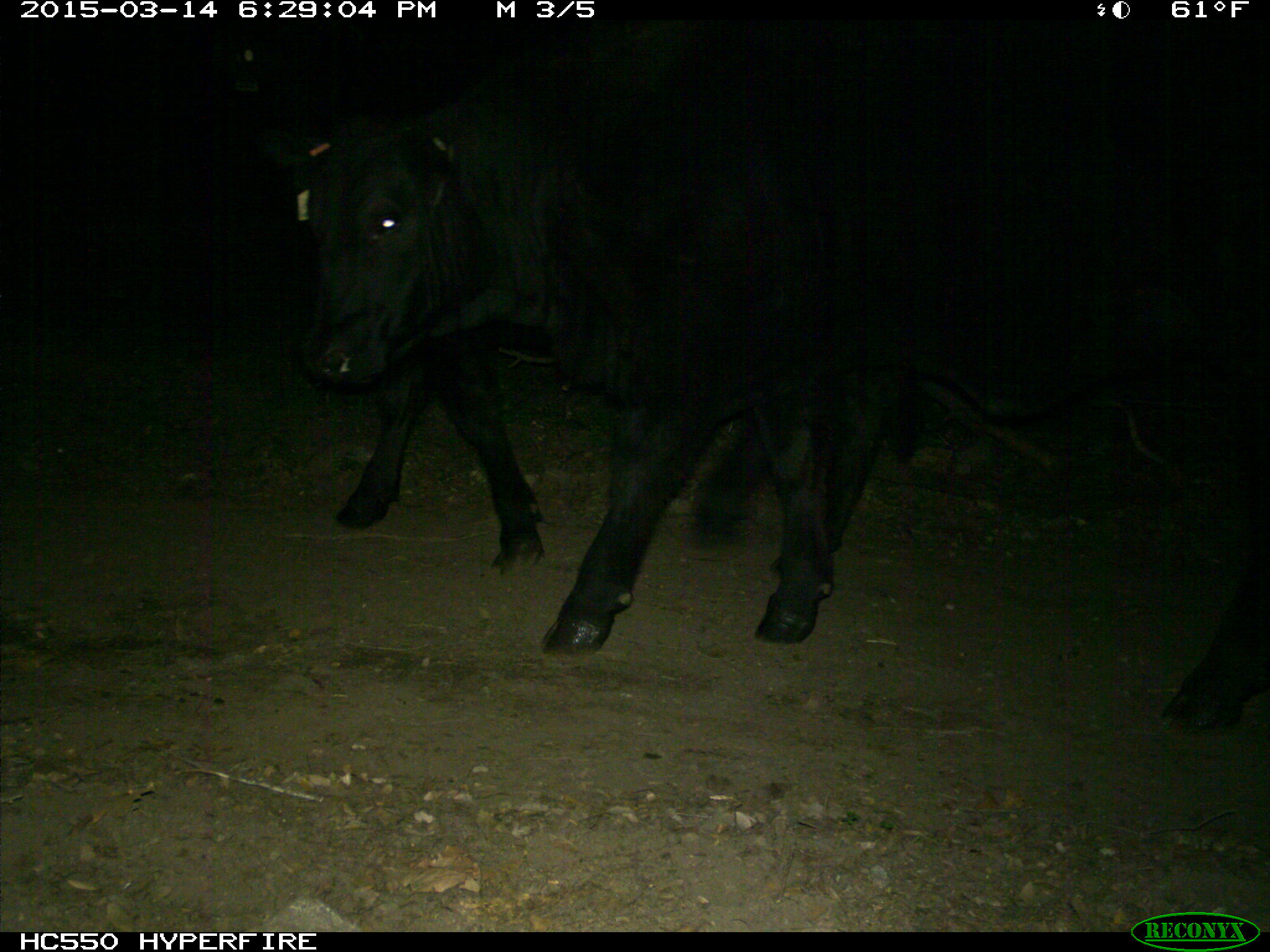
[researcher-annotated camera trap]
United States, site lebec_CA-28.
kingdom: Animalia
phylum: Chordata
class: Mammalia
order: Artiodactyla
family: Bovidae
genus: Bos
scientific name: Bos taurus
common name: domestic cow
Bos taurus (domestic cow).